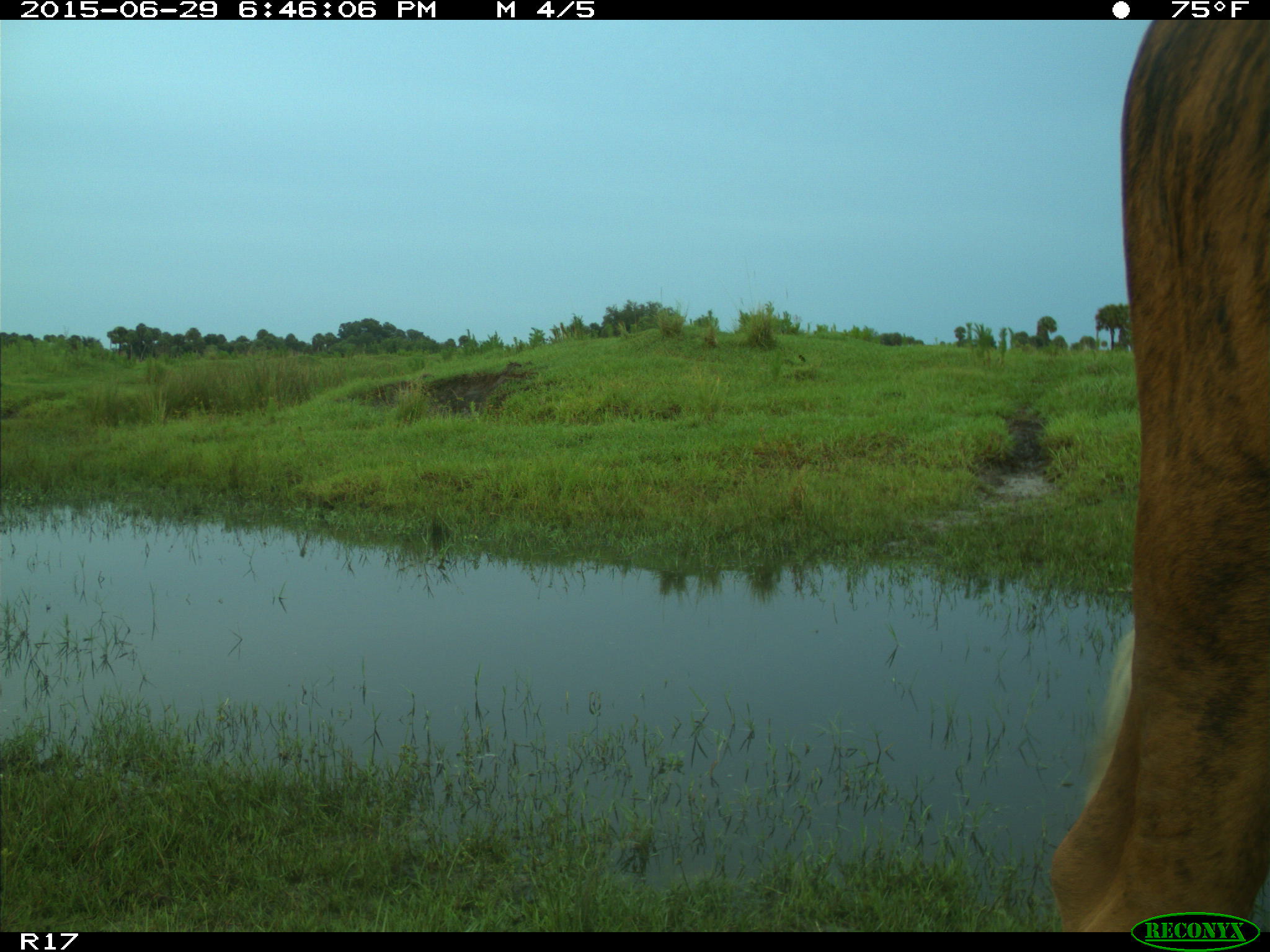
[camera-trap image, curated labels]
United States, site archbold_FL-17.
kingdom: Animalia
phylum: Chordata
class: Mammalia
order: Artiodactyla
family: Bovidae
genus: Bos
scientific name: Bos taurus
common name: domestic cow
Bos taurus (domestic cow).